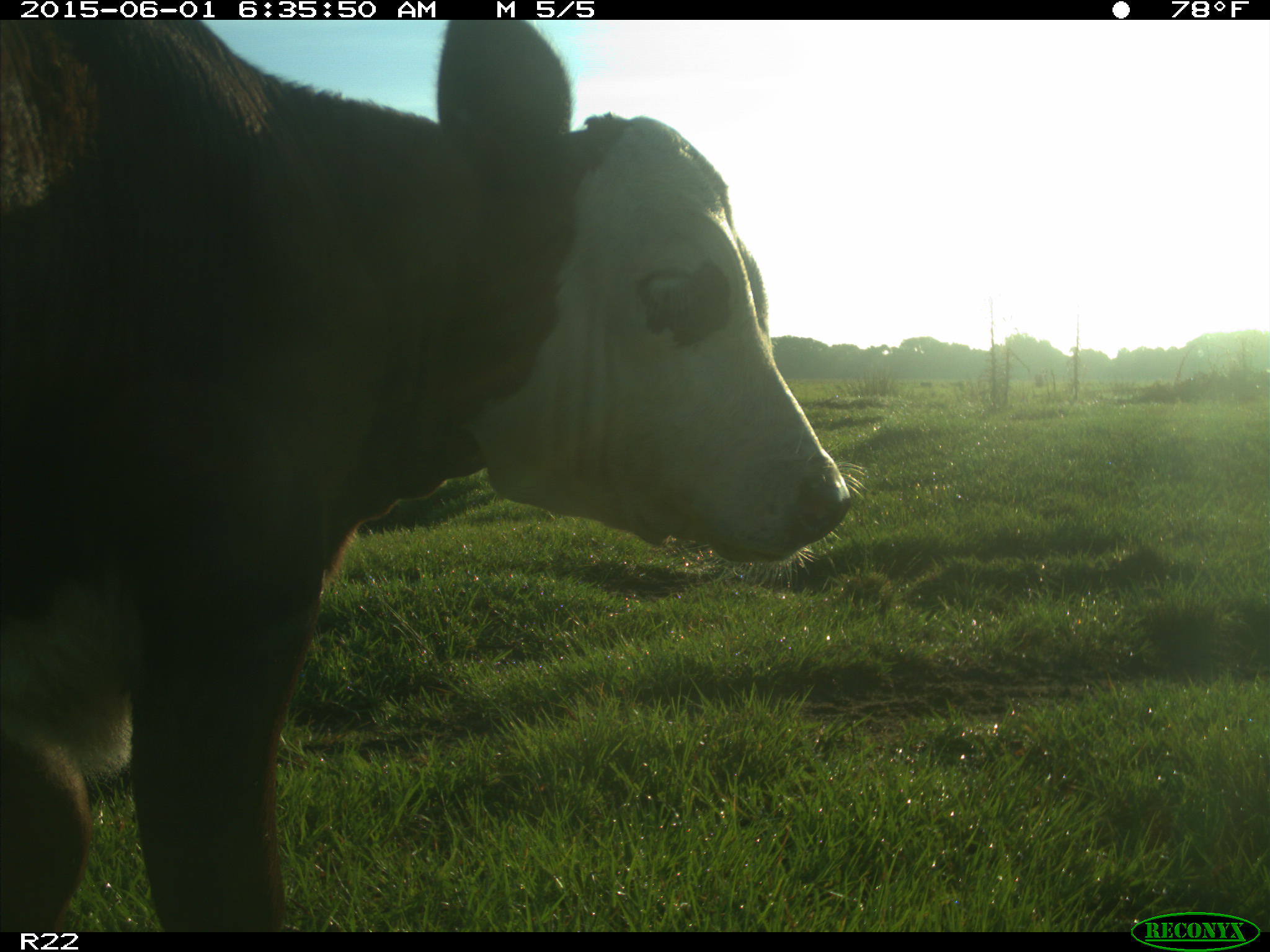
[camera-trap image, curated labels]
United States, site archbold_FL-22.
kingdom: Animalia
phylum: Chordata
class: Mammalia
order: Artiodactyla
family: Bovidae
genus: Bos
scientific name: Bos taurus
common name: domestic cow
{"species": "Bos taurus (domestic cow)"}